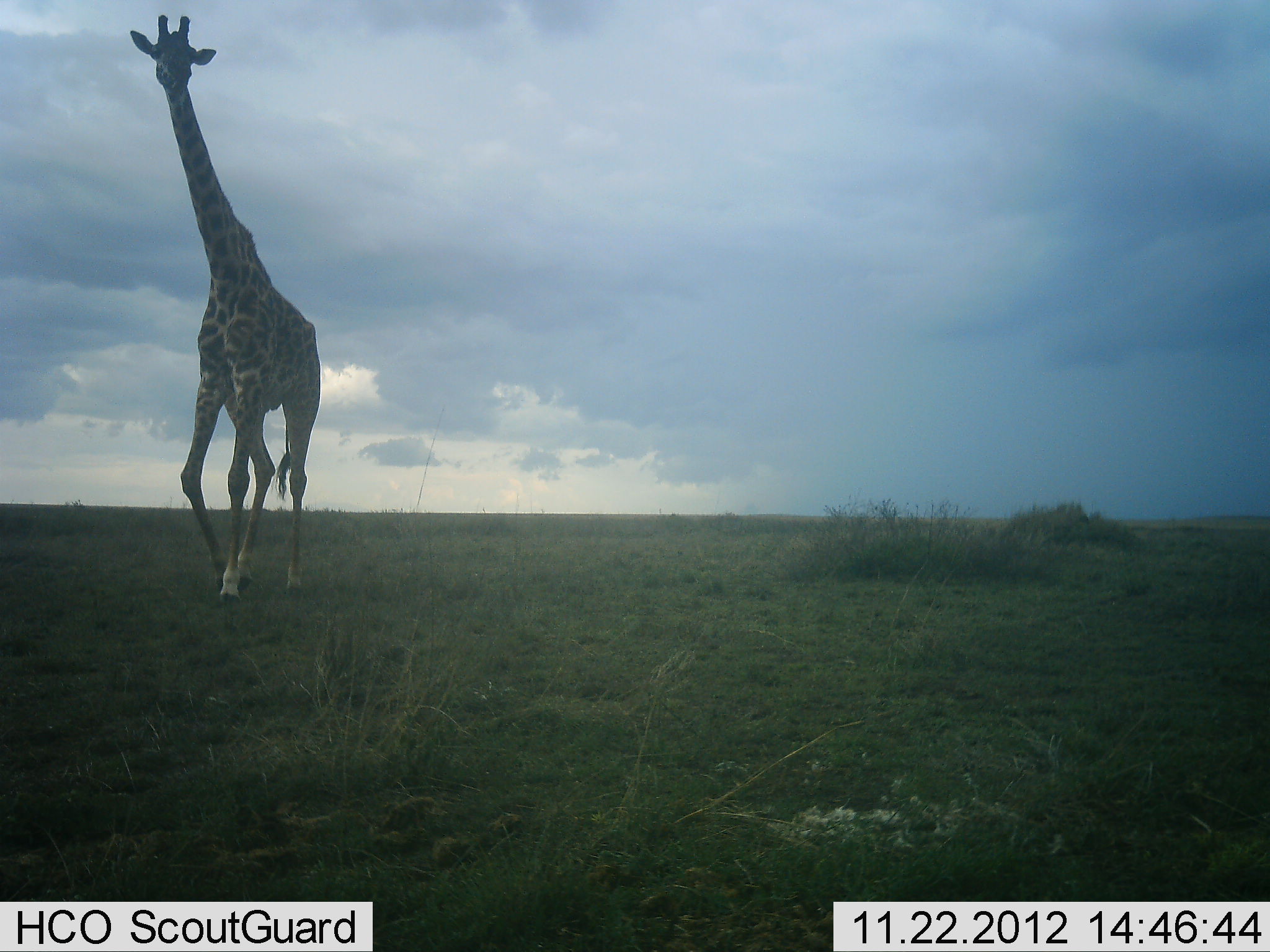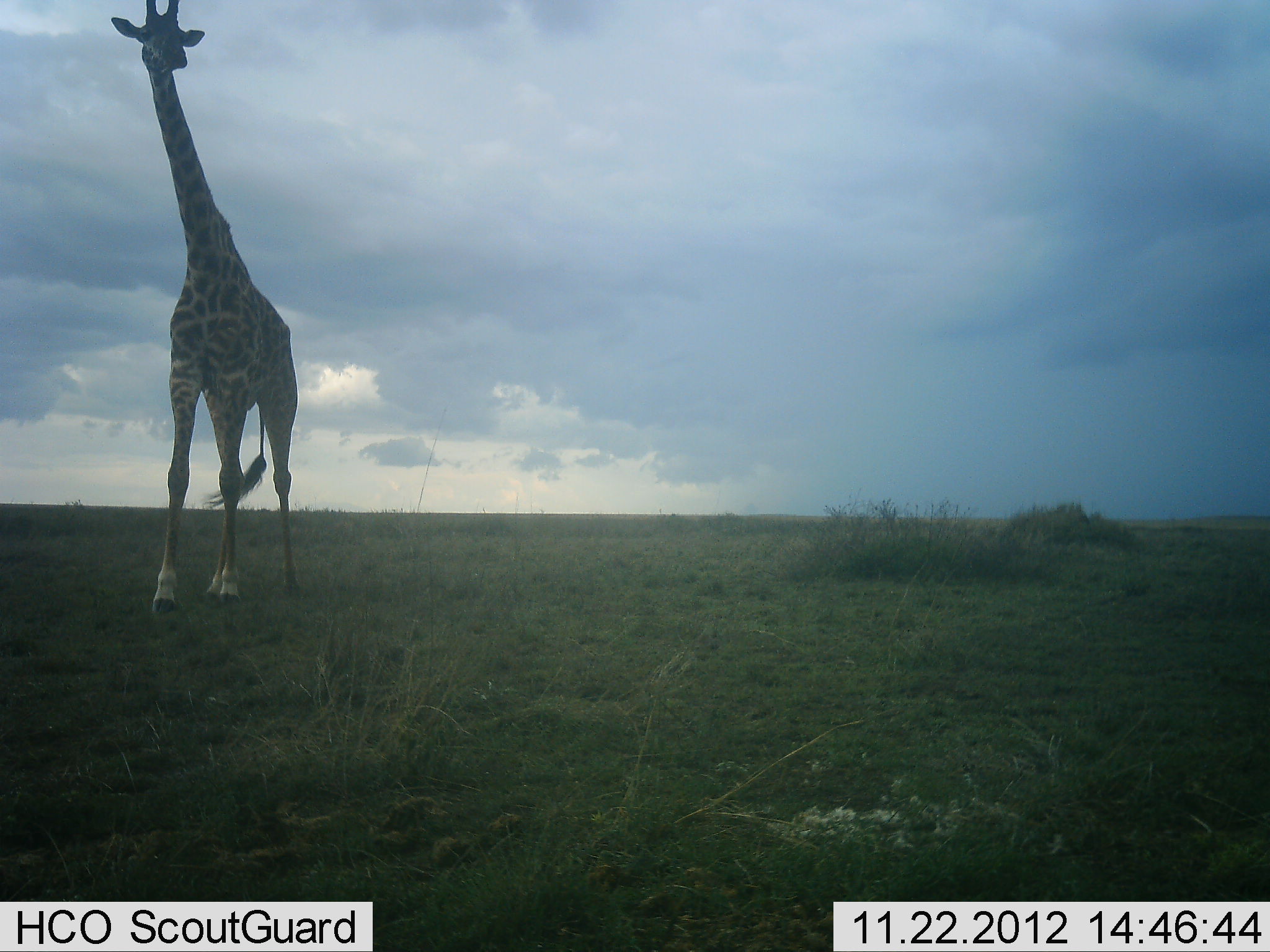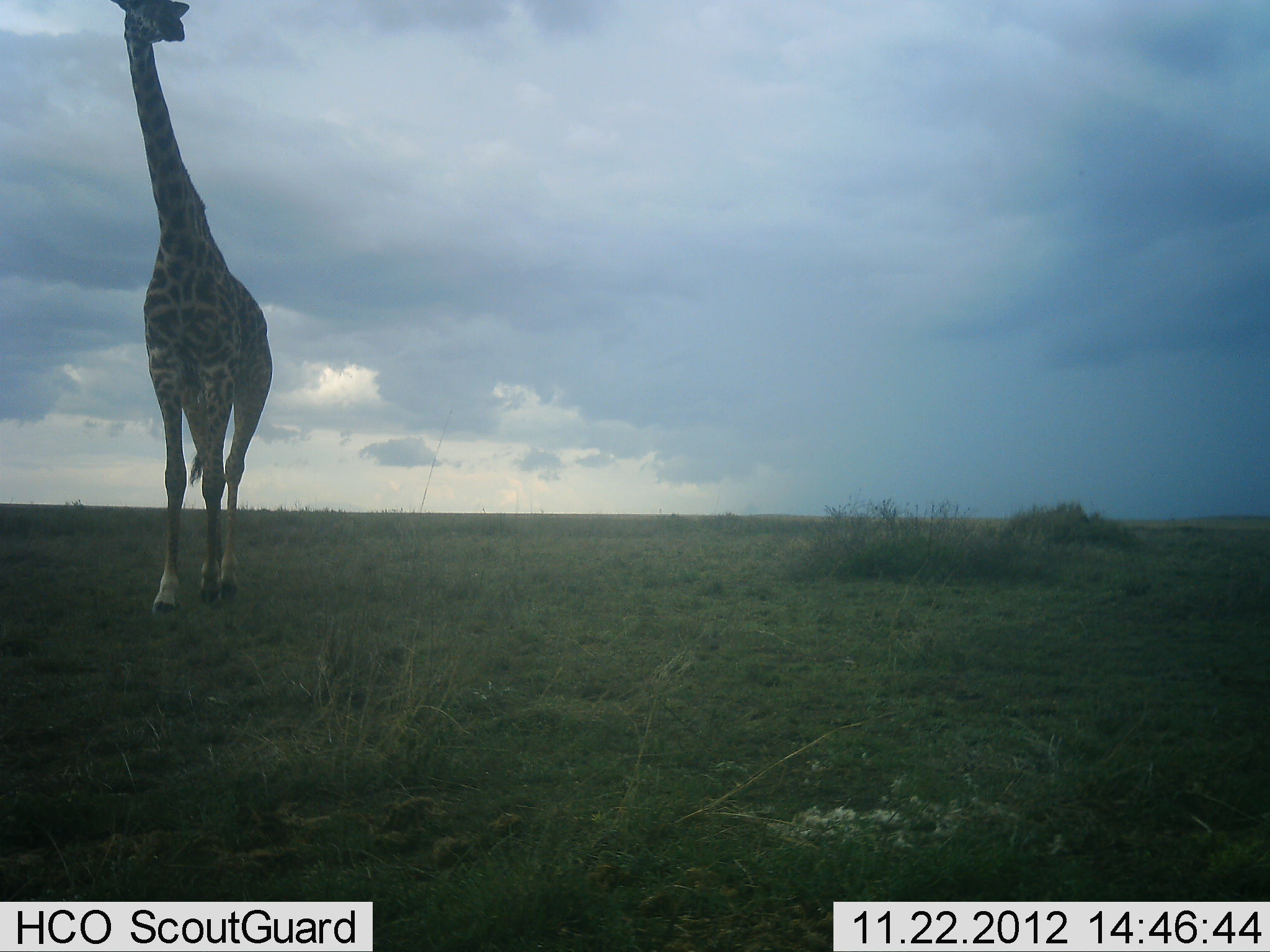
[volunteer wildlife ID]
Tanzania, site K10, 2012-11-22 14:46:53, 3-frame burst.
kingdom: Animalia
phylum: Chordata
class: Mammalia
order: Artiodactyla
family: Giraffidae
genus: Giraffa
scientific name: Giraffa camelopardalis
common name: giraffe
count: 1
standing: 9%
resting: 0%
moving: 91%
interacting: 0%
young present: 0%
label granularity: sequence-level